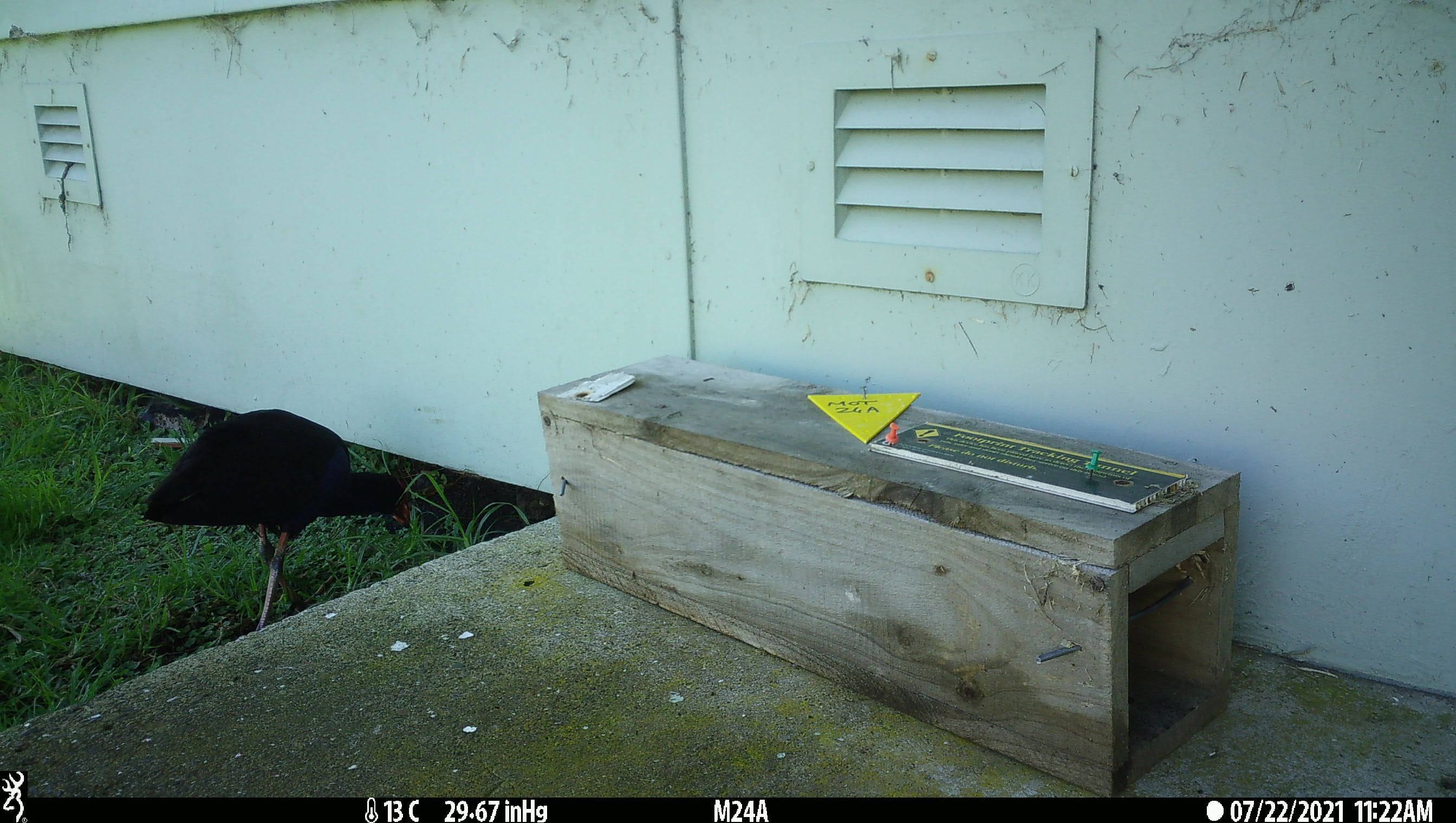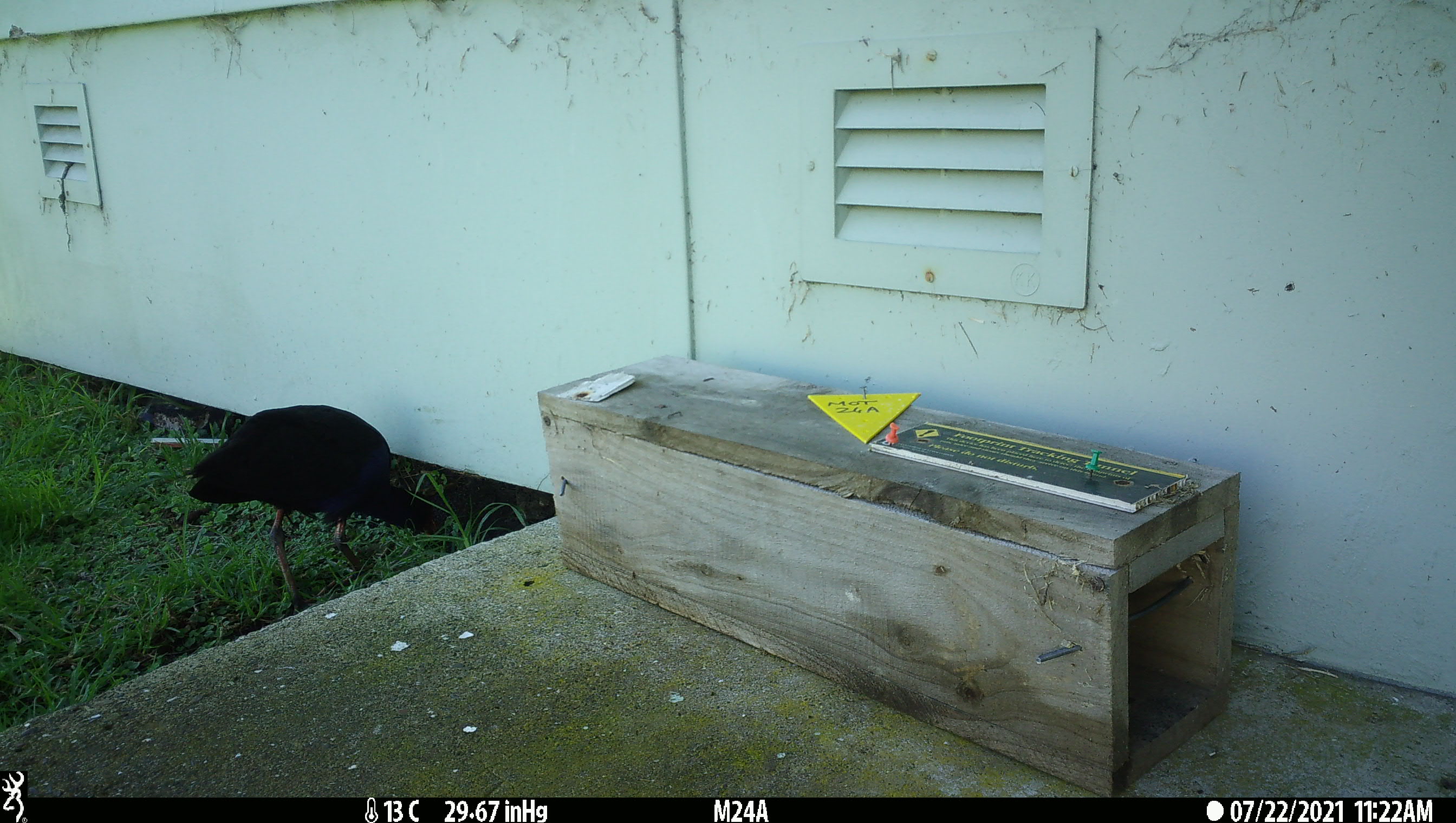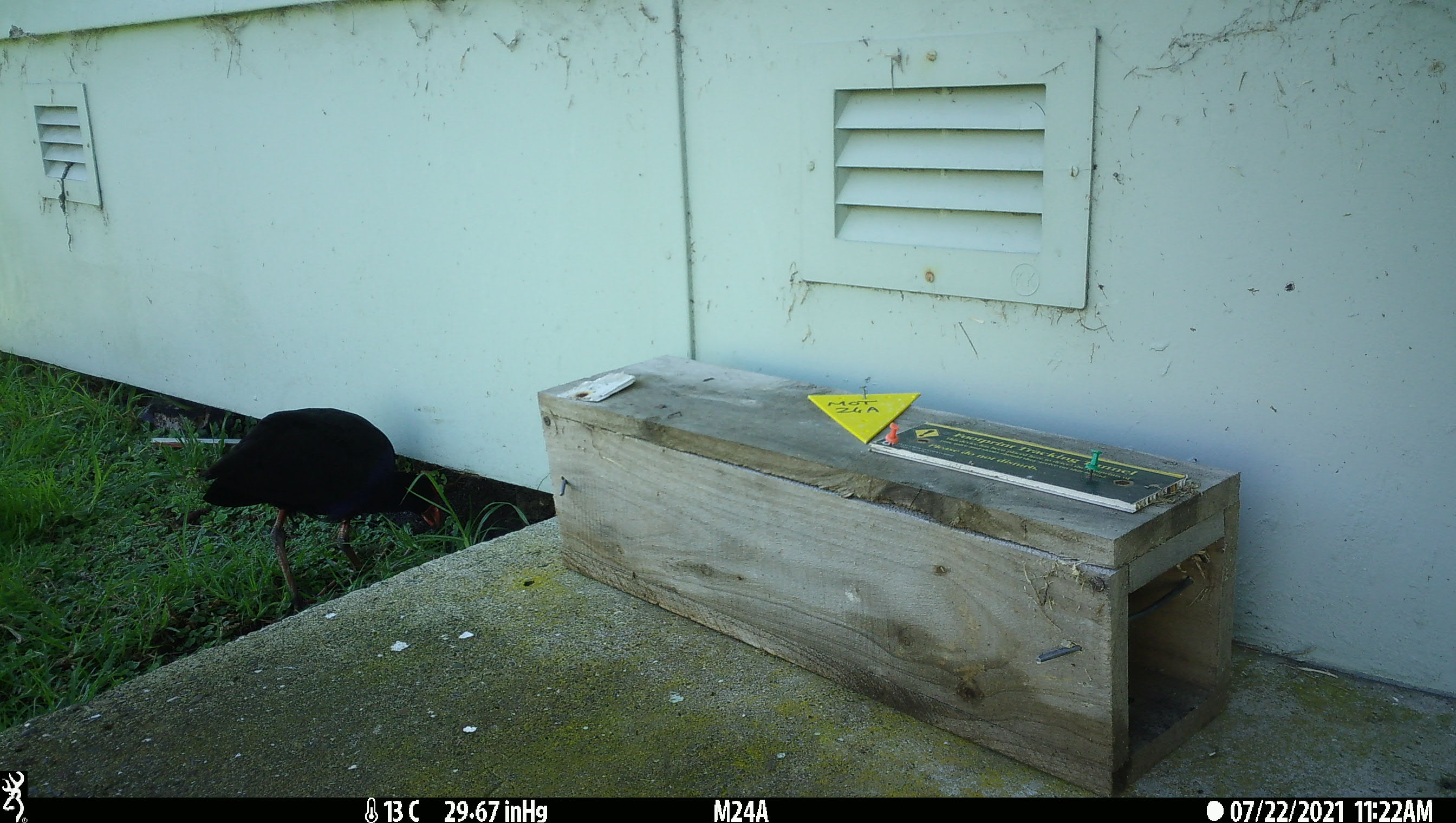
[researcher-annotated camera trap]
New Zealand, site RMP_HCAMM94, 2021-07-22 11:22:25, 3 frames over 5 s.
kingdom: Animalia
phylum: Chordata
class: Aves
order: Gruiformes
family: Rallidae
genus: Porphyrio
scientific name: Porphyrio melanotus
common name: australasian swamphen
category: pukeko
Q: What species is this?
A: Pukeko (australasian swamphen) (Porphyrio melanotus).